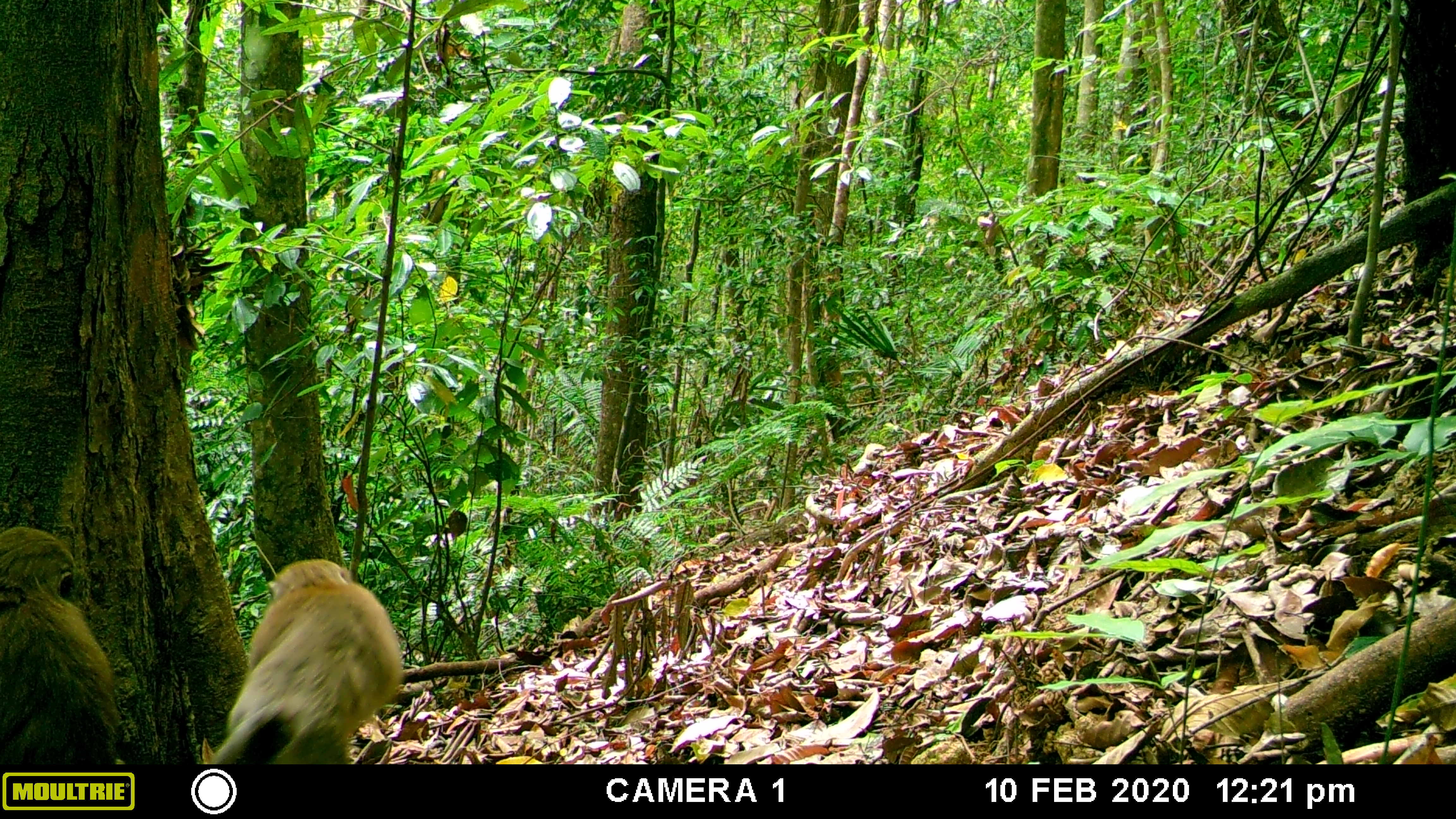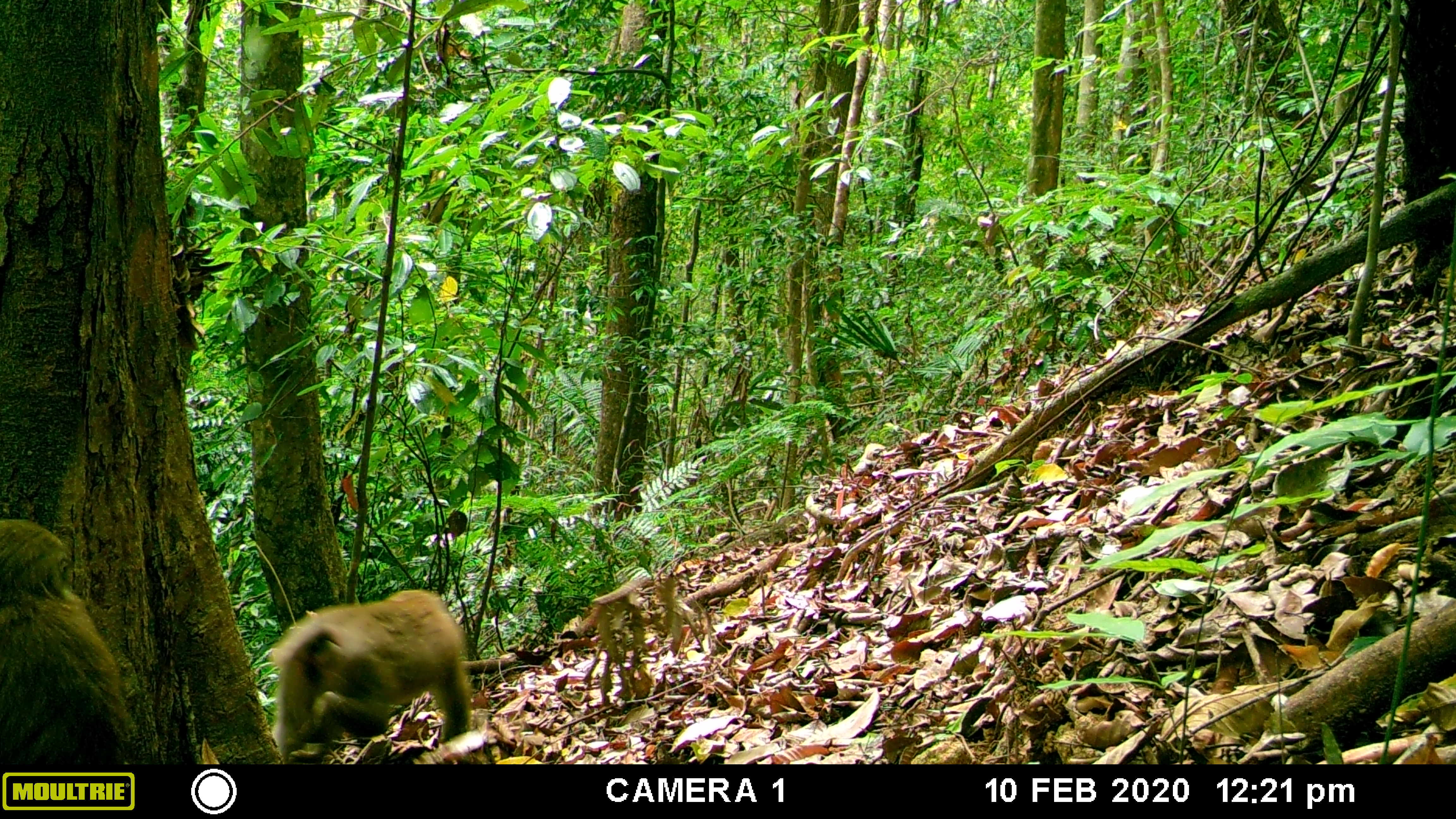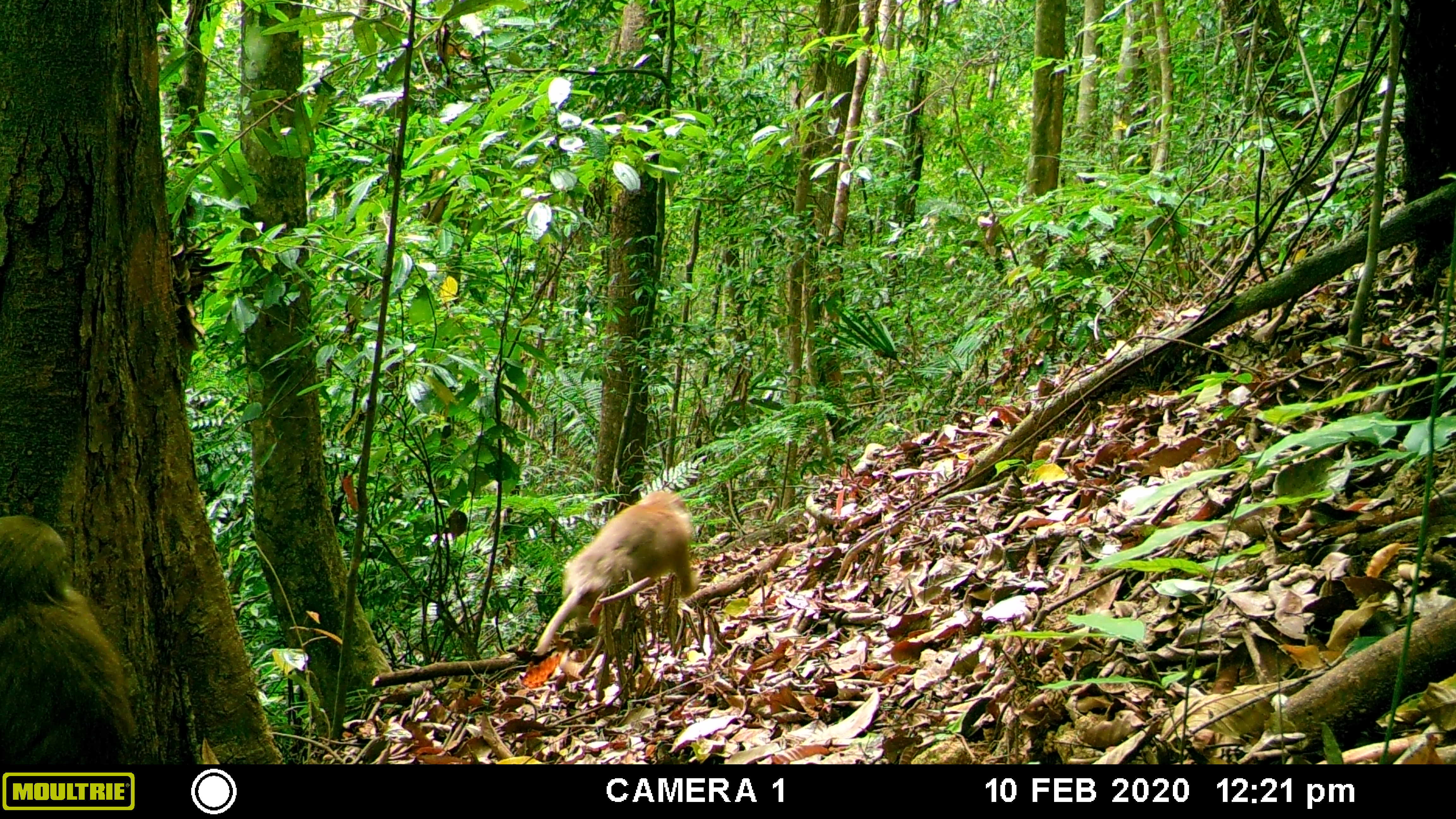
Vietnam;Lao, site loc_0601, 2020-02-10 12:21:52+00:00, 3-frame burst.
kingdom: Animalia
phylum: Chordata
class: Mammalia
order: Primates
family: Cercopithecidae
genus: Macaca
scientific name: Macaca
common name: macaques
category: assam or rhesus macaque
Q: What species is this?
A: Assam or rhesus macaque (macaques) (Macaca).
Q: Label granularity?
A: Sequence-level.